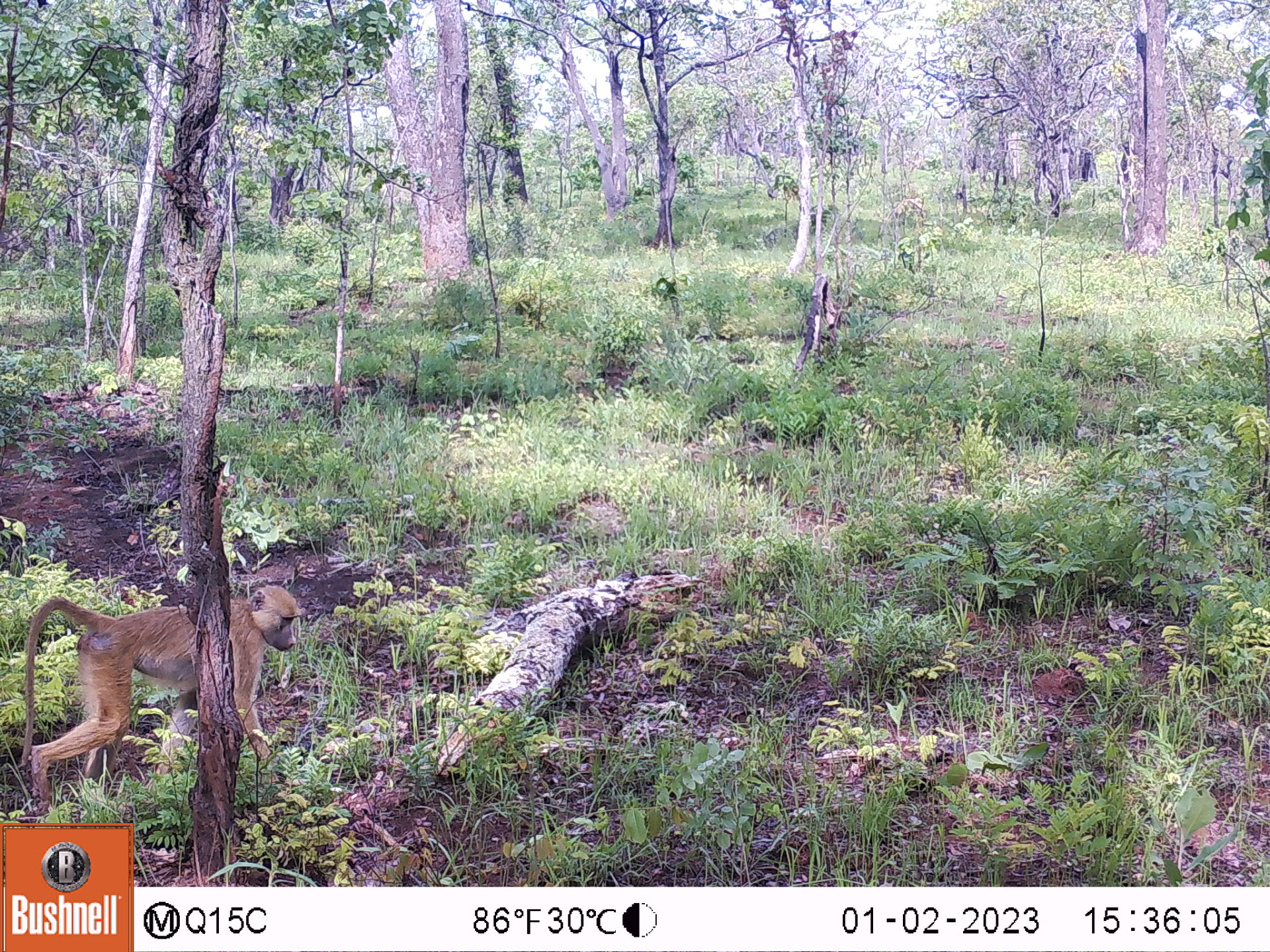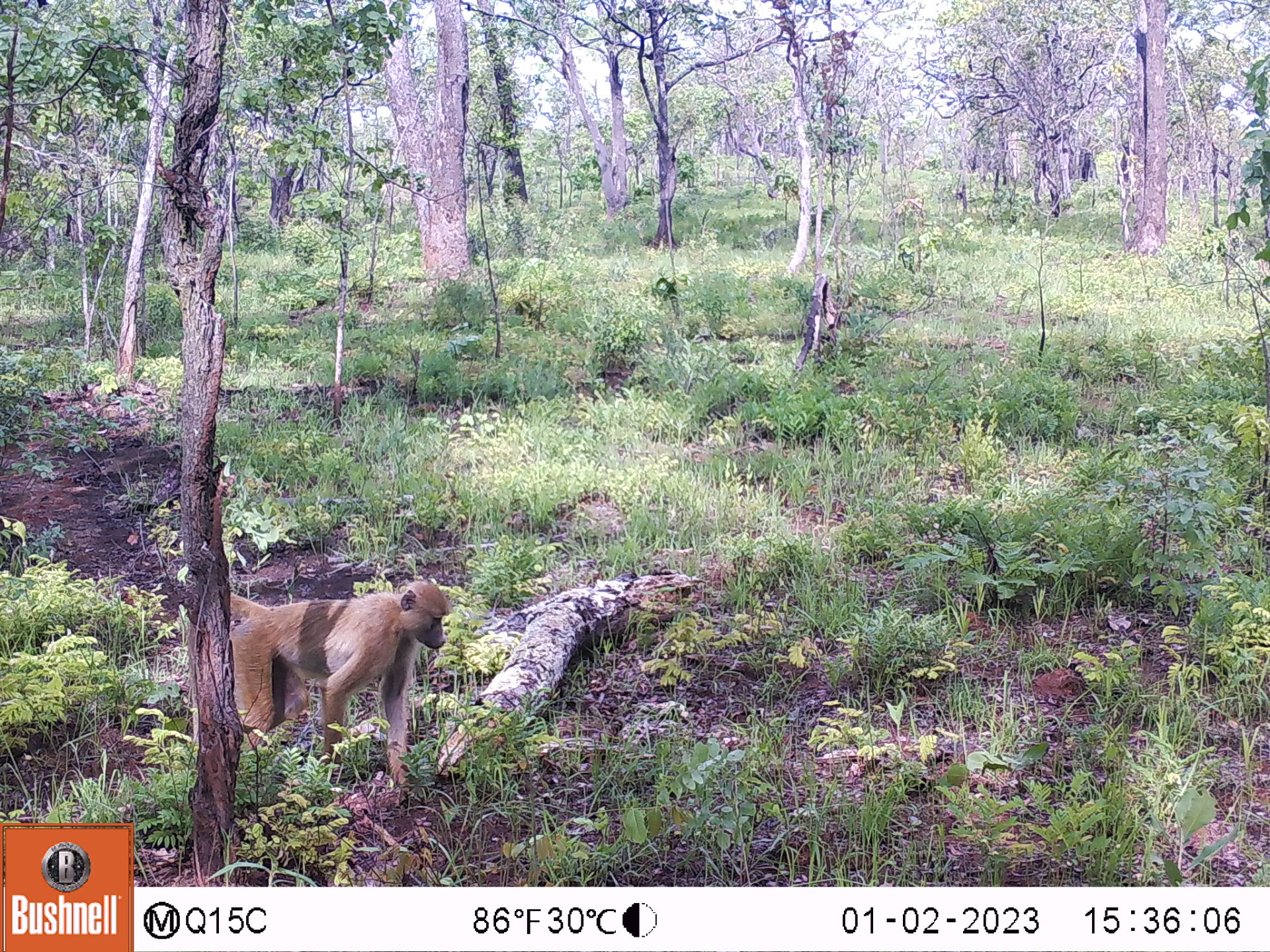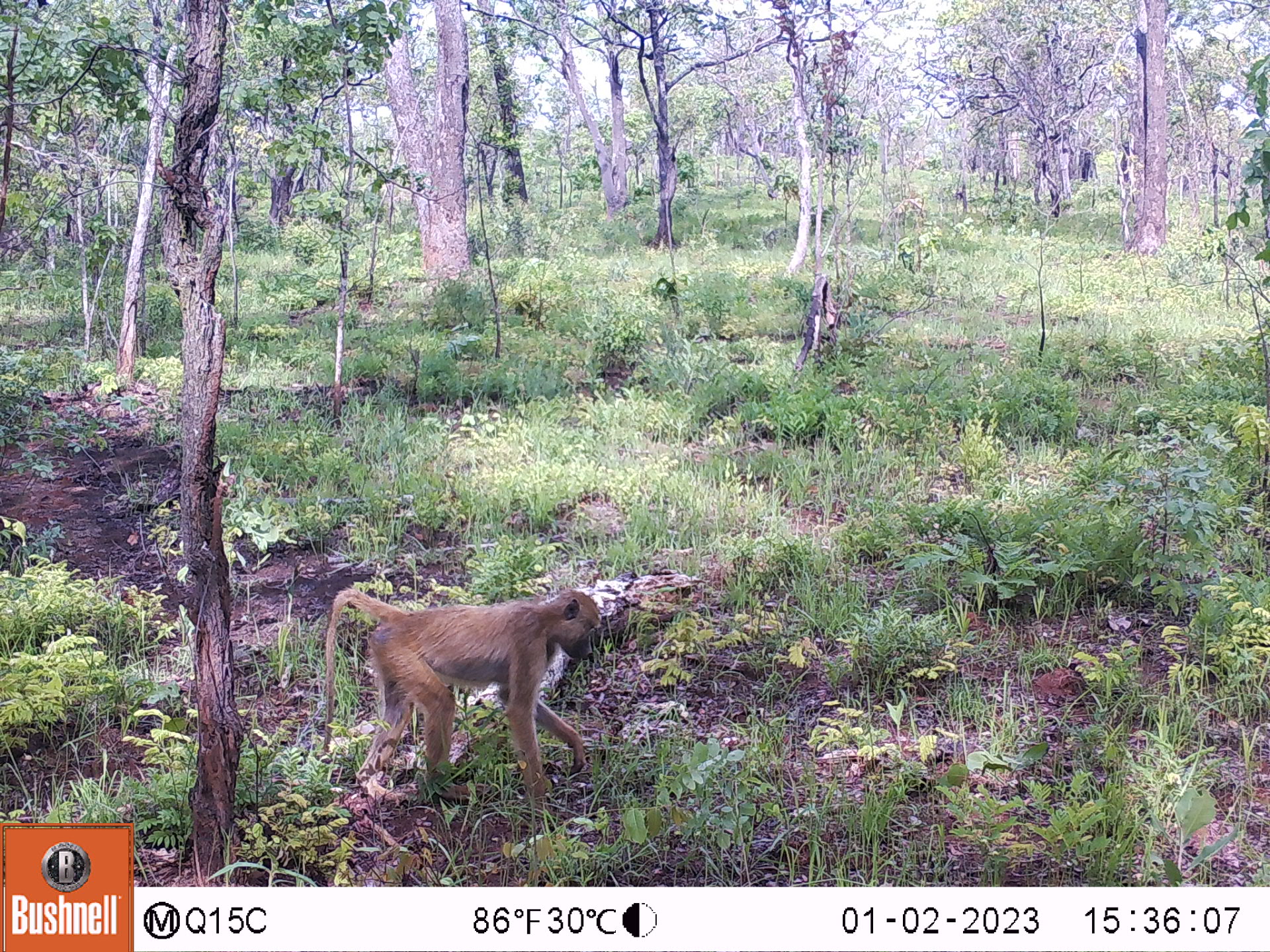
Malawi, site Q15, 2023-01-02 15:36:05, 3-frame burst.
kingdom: Animalia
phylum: Chordata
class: Mammalia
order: Primates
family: Cercopithecidae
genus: Papio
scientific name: Papio cynocephalus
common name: yellow baboon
Yellow baboon (Papio cynocephalus), count 1.